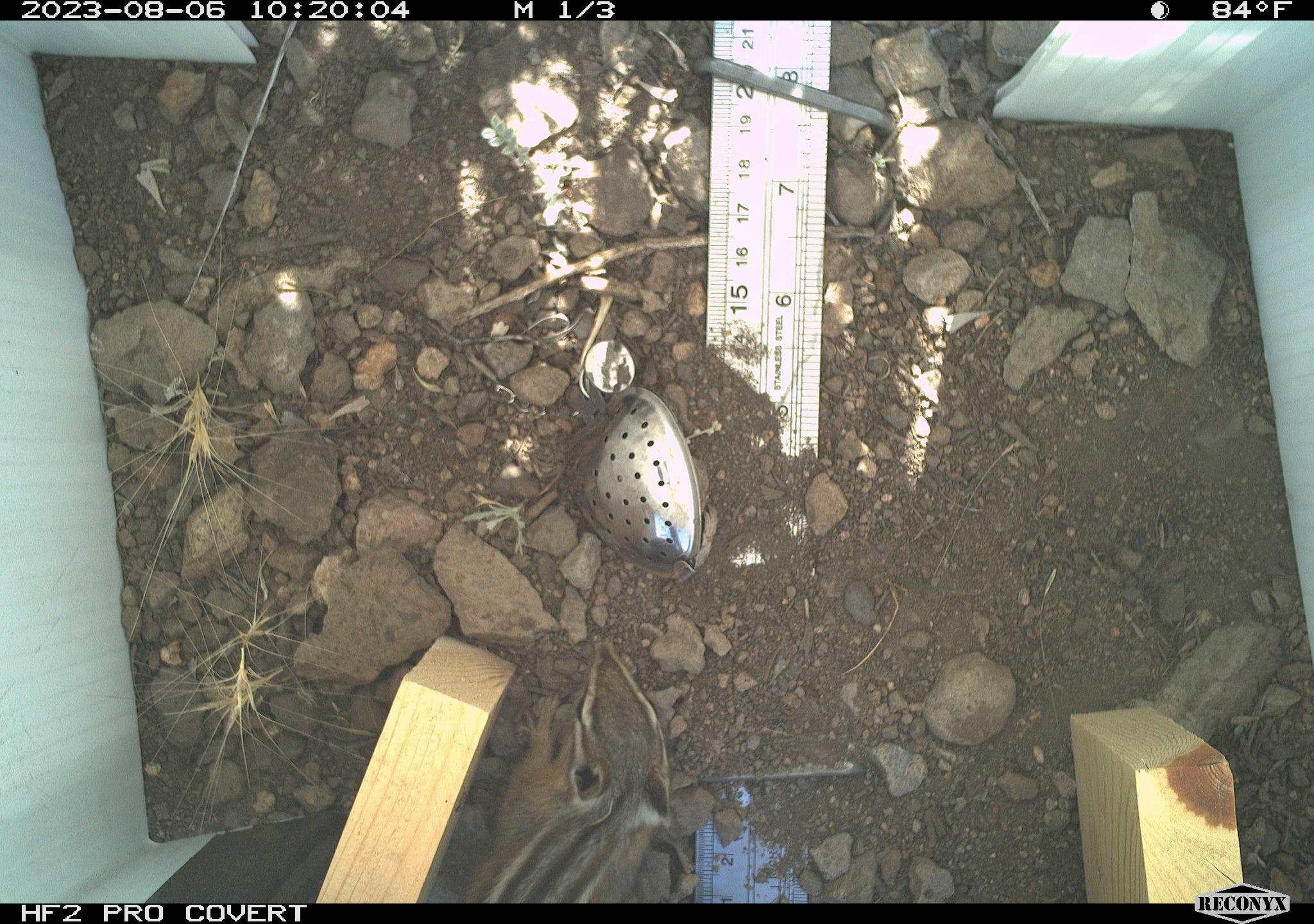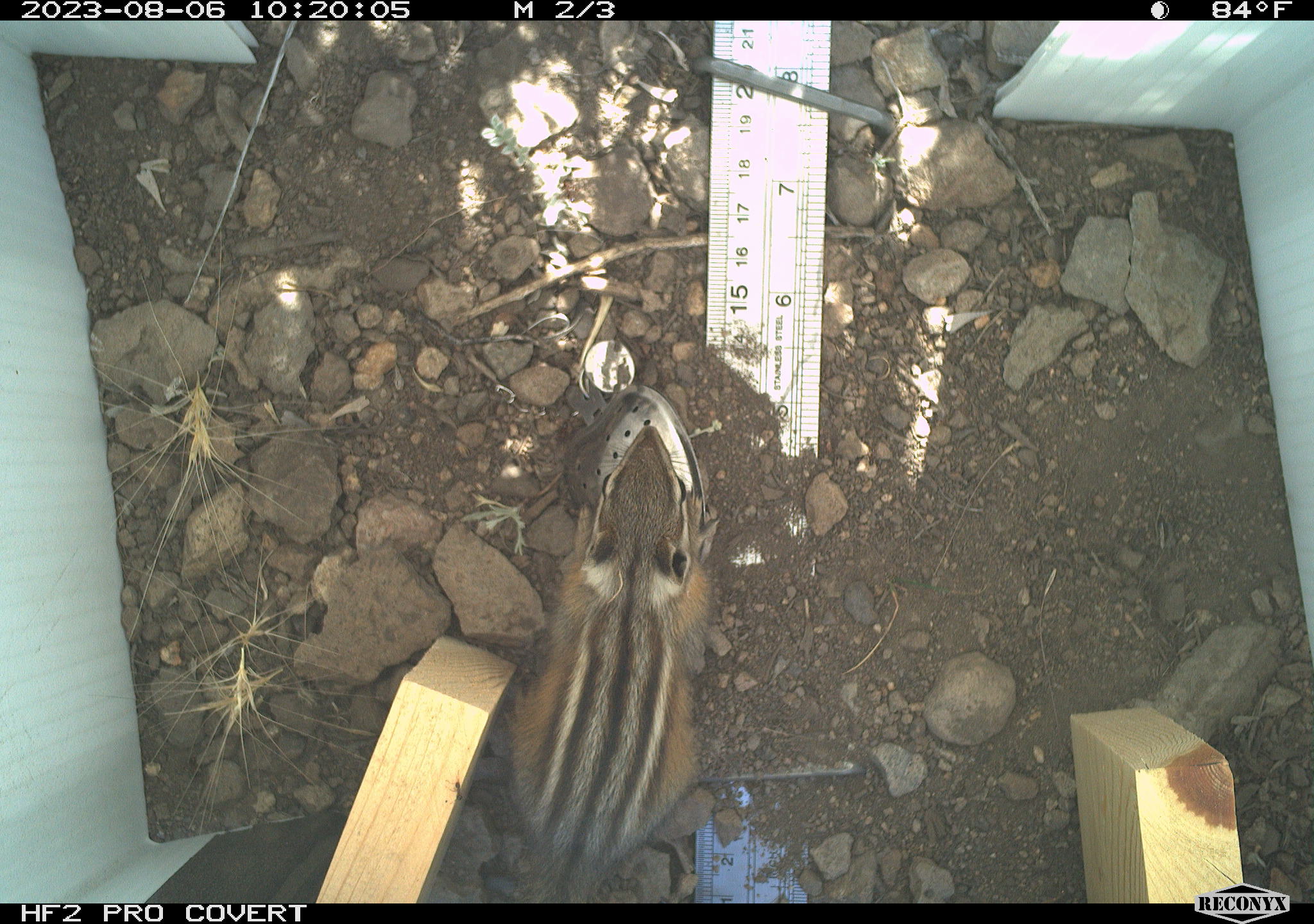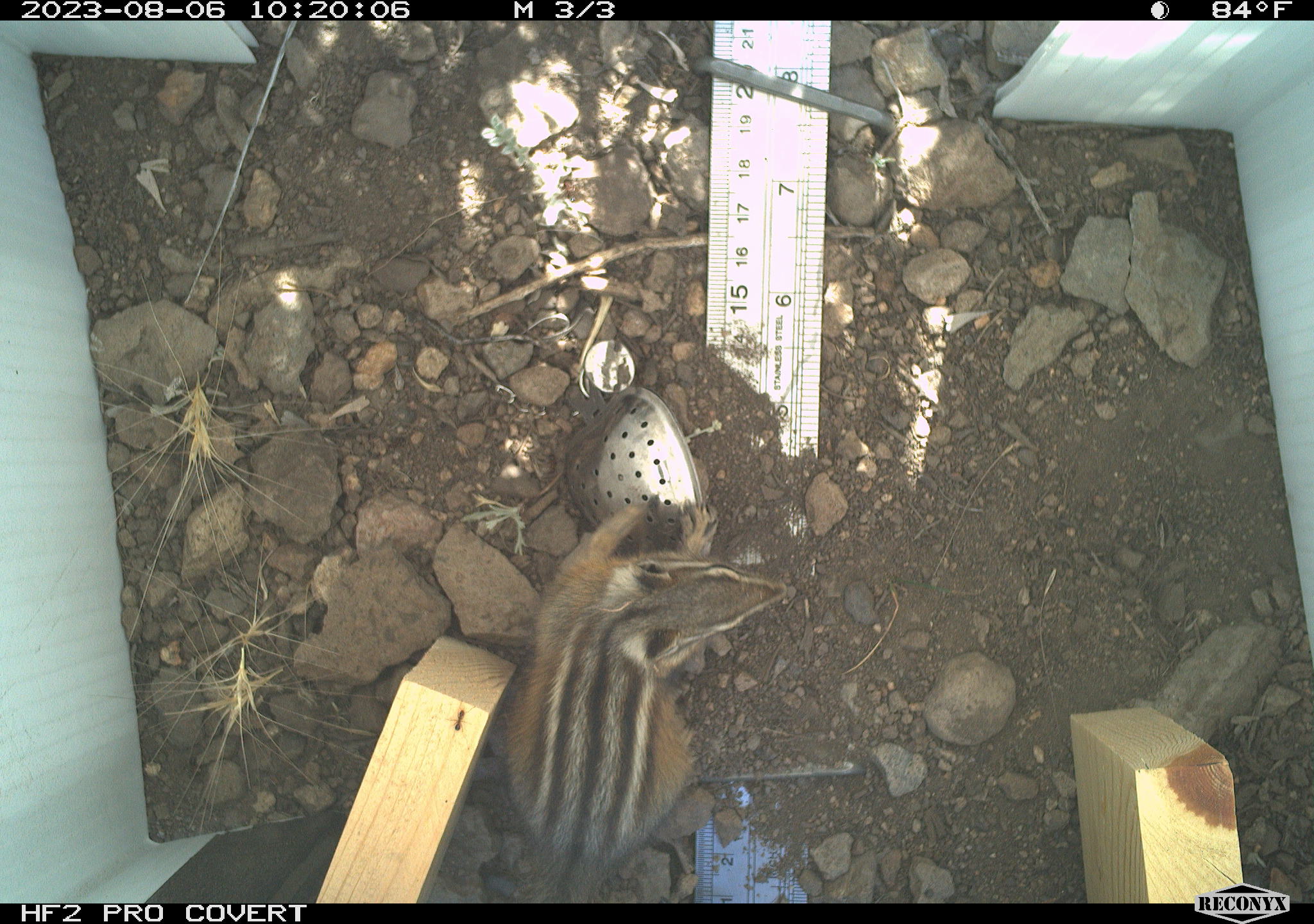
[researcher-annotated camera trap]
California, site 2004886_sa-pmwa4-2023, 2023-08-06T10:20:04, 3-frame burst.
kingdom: Animalia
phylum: Chordata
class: Mammalia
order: Rodentia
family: Sciuridae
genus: Neotamias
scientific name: Neotamias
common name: western chipmunks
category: neotamias species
Neotamias species (western chipmunks) (Neotamias).